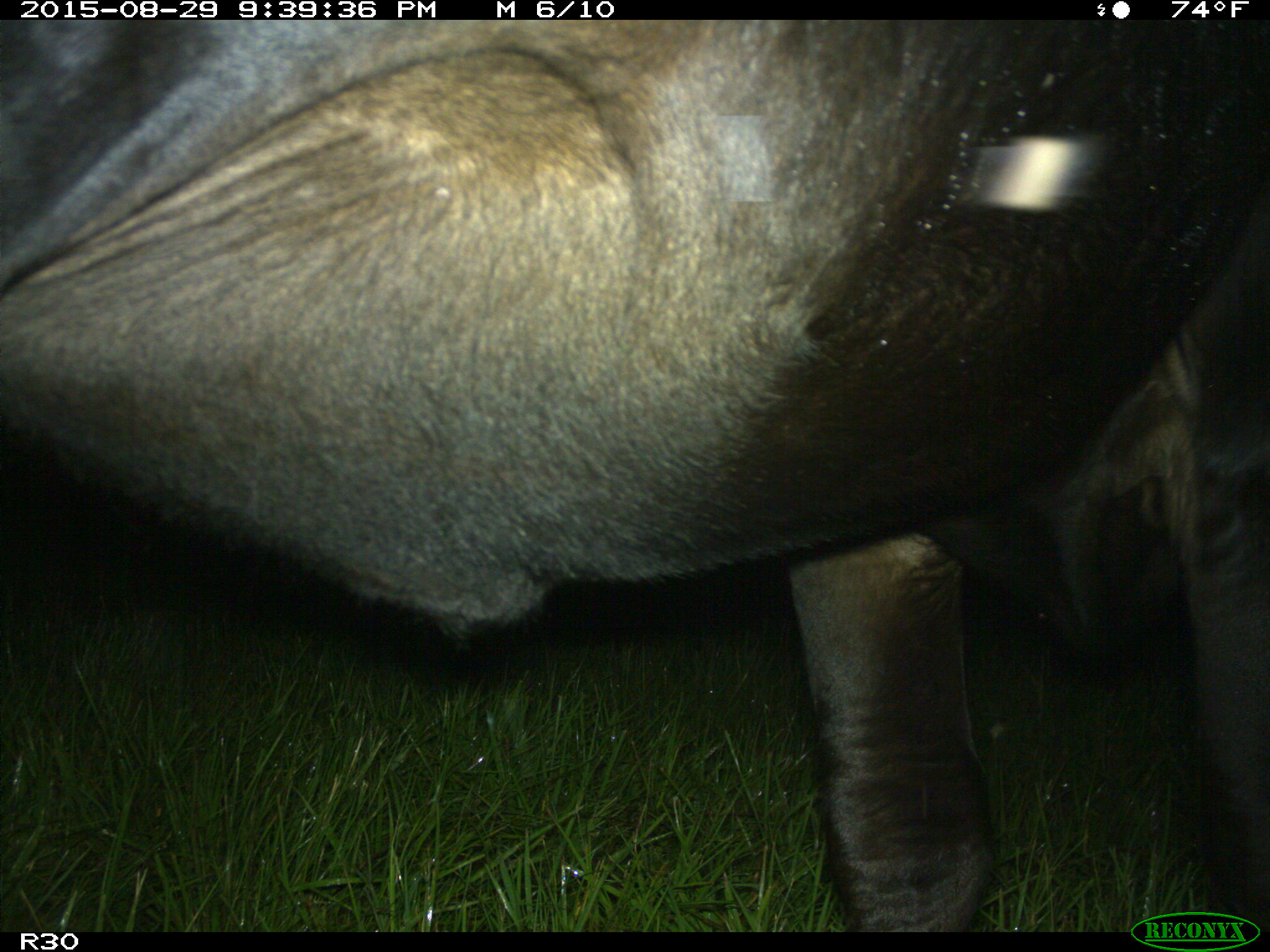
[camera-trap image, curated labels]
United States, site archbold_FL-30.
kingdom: Animalia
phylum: Chordata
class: Mammalia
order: Artiodactyla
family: Bovidae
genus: Bos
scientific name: Bos taurus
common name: domestic cow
Bos taurus (domestic cow).